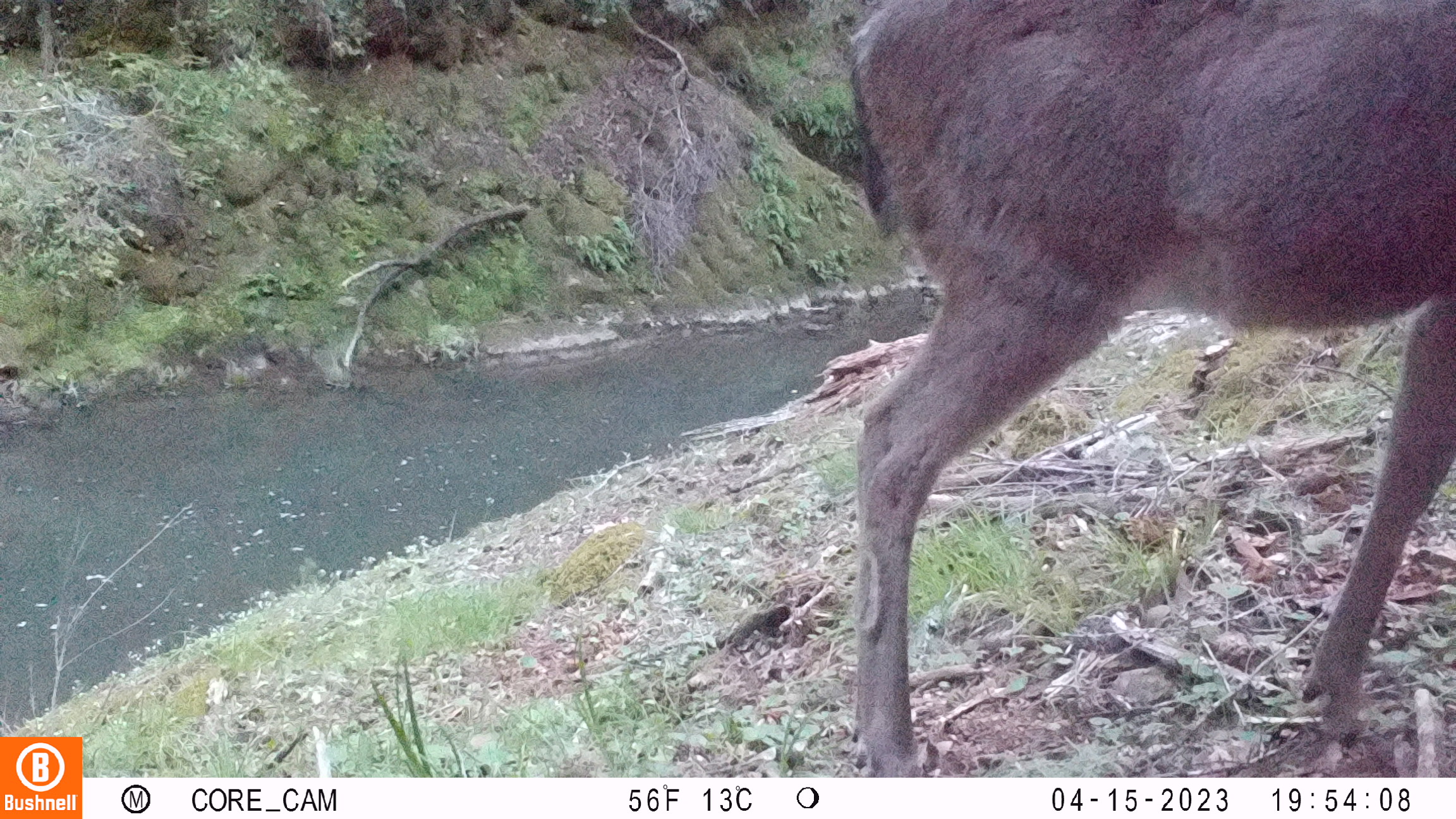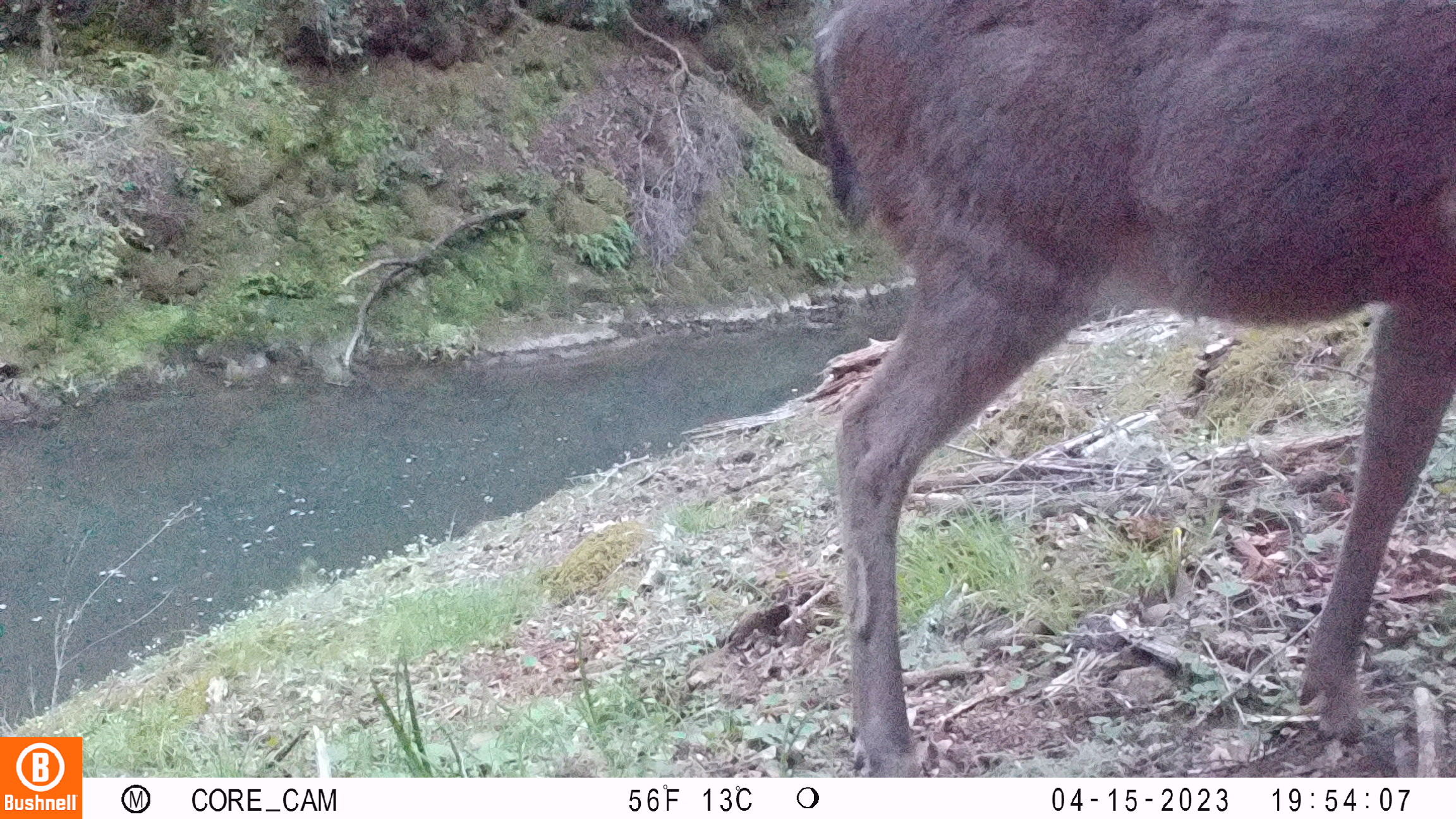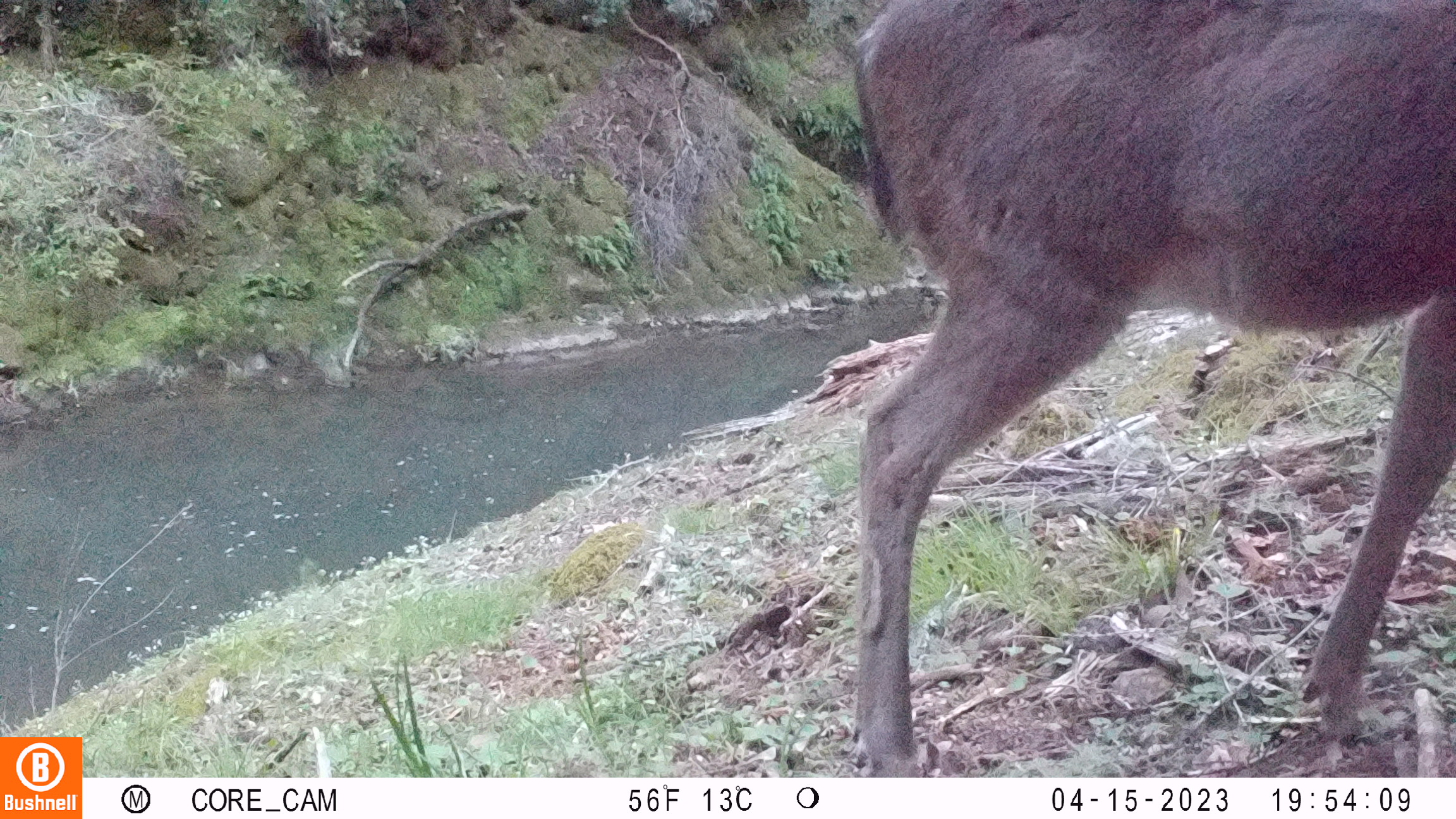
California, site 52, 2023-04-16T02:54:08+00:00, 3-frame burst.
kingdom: Animalia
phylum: Chordata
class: Mammalia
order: Artiodactyla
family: Cervidae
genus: Odocoileus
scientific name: Odocoileus hemionus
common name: mule deer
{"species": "mule deer (Odocoileus hemionus)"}